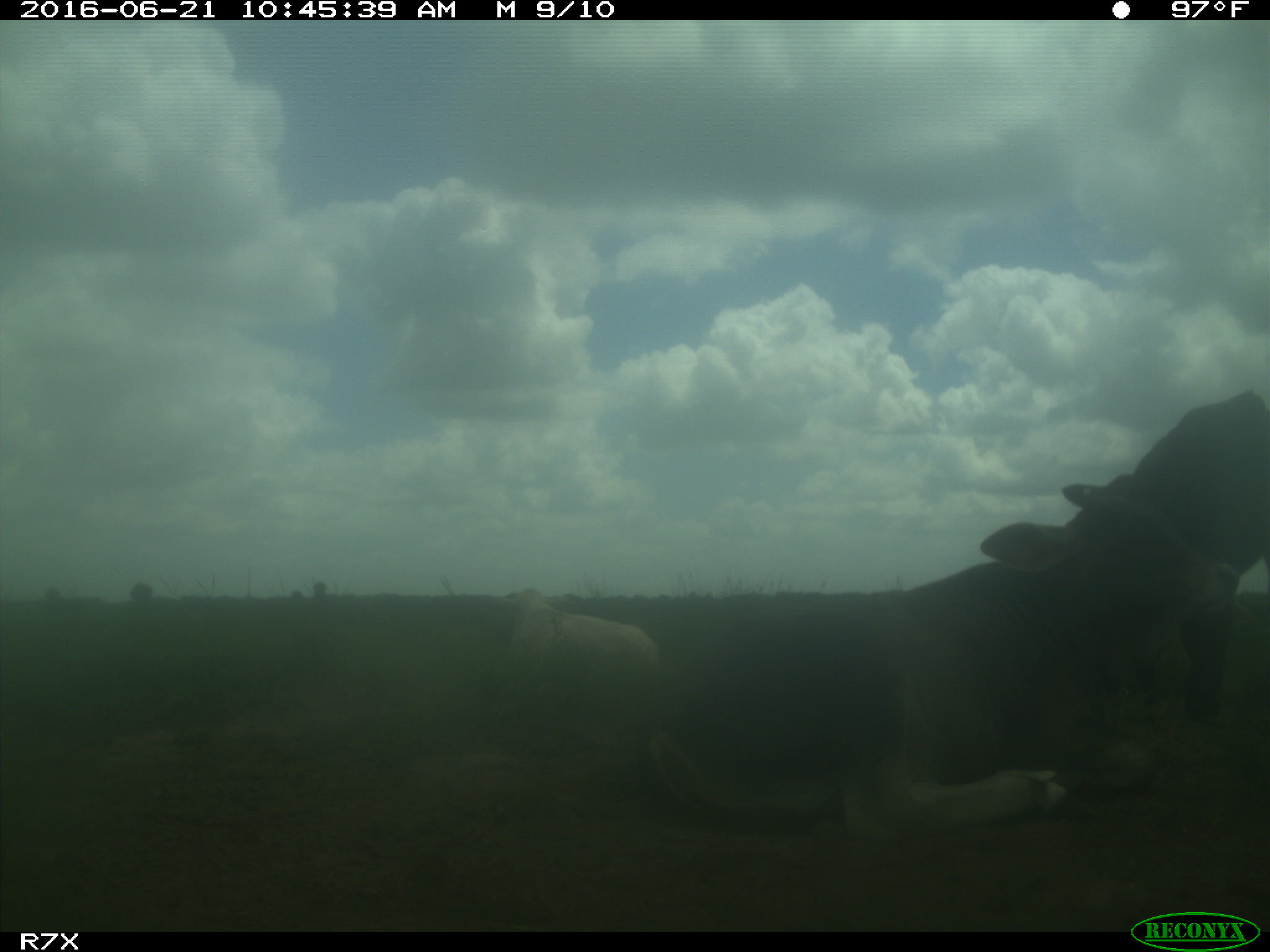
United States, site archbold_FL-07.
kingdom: Animalia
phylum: Chordata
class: Mammalia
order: Artiodactyla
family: Bovidae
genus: Bos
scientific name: Bos taurus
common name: domestic cow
Bos taurus (domestic cow).